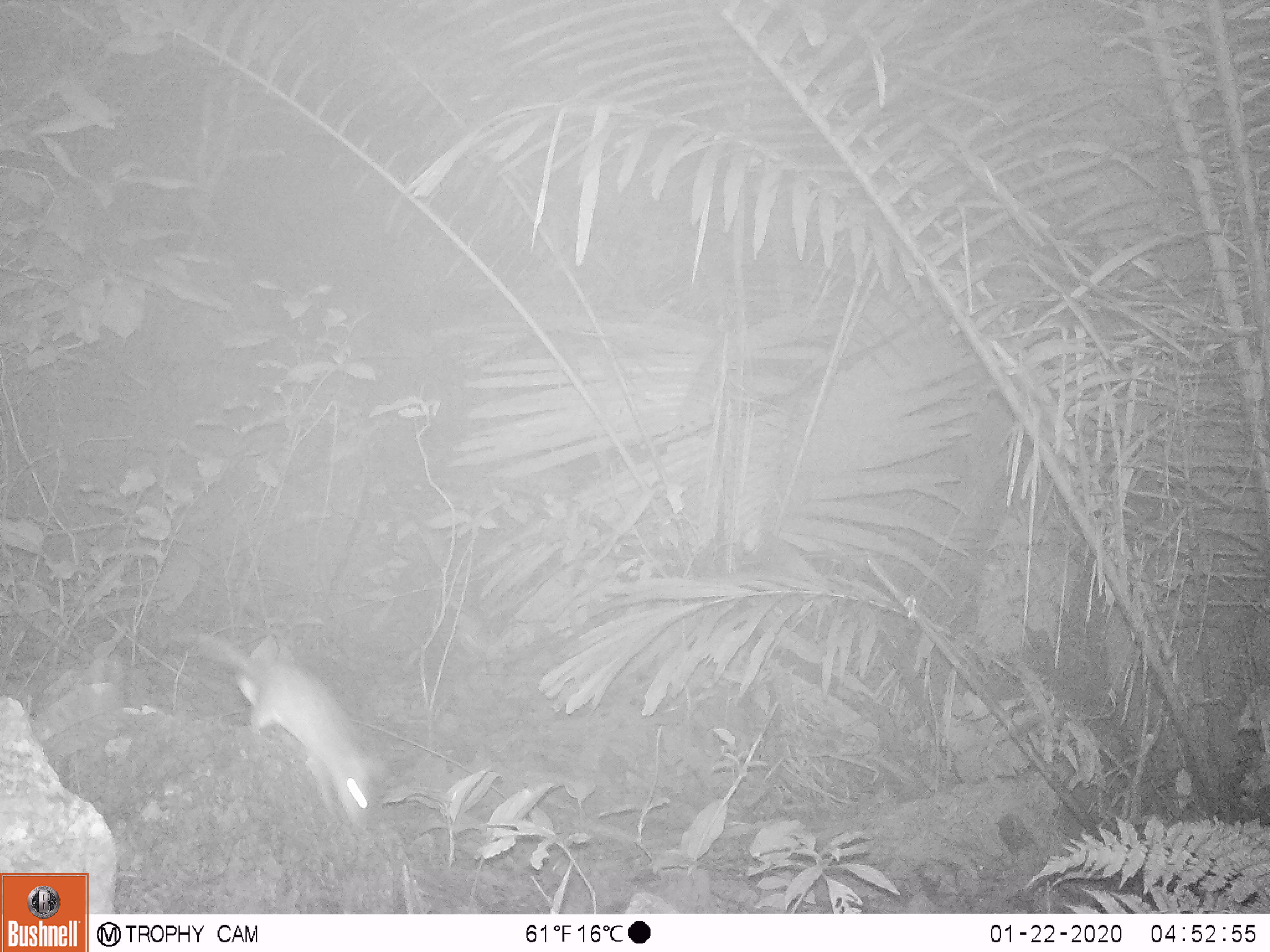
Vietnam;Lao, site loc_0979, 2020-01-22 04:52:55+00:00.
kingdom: Animalia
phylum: Chordata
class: Mammalia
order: Rodentia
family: Muridae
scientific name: Muridae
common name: old-world mice and rats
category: unidentified murid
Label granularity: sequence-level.